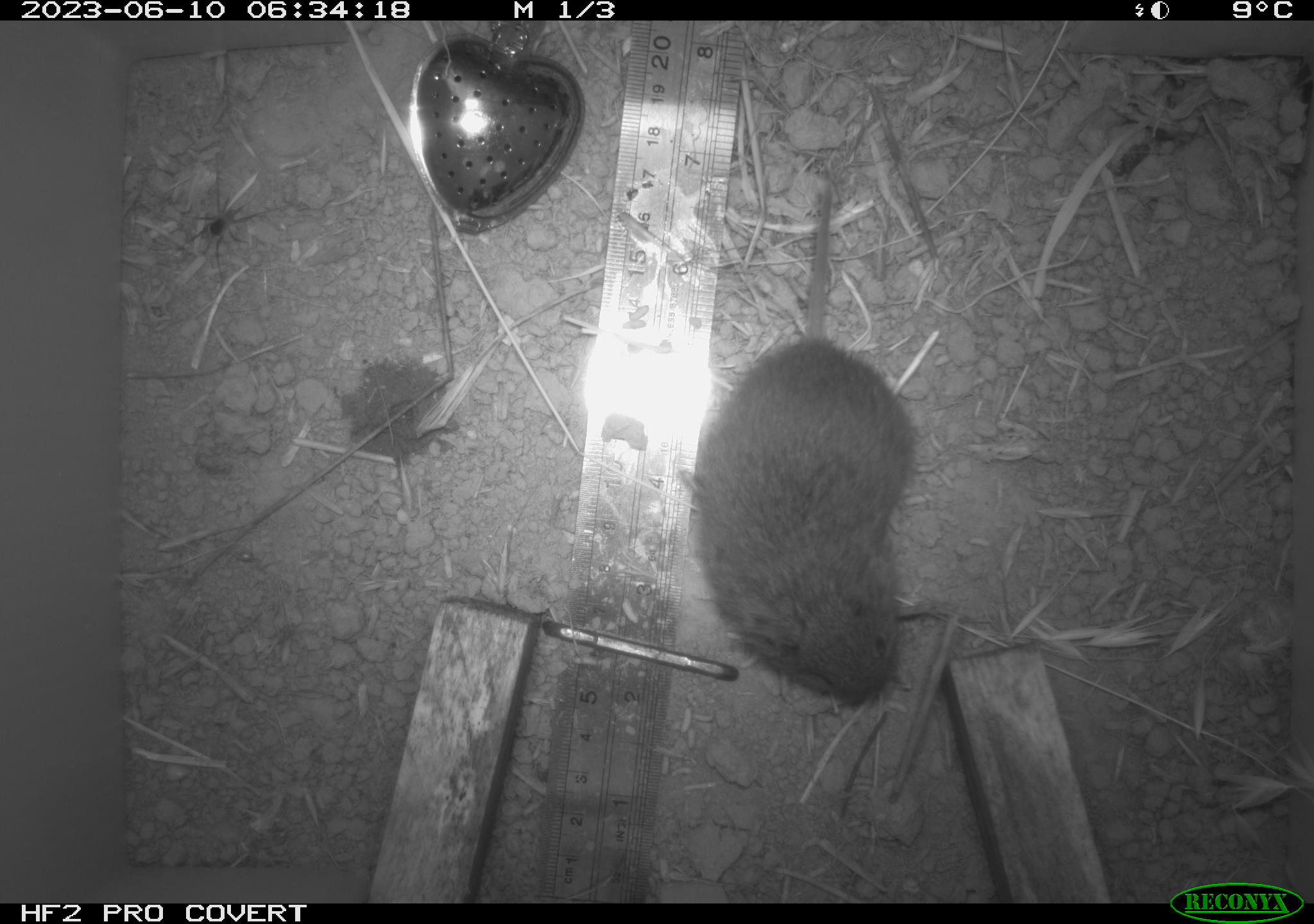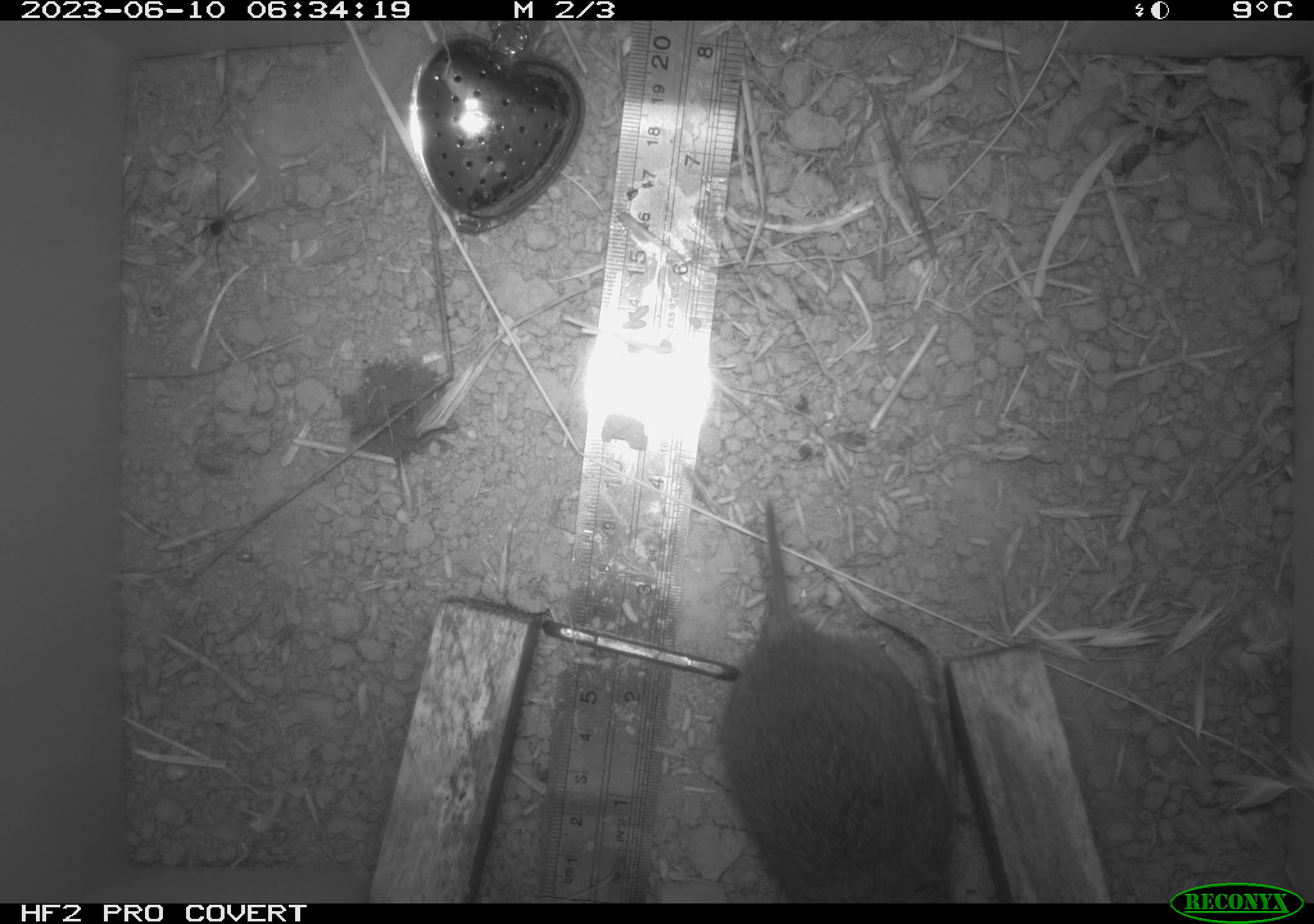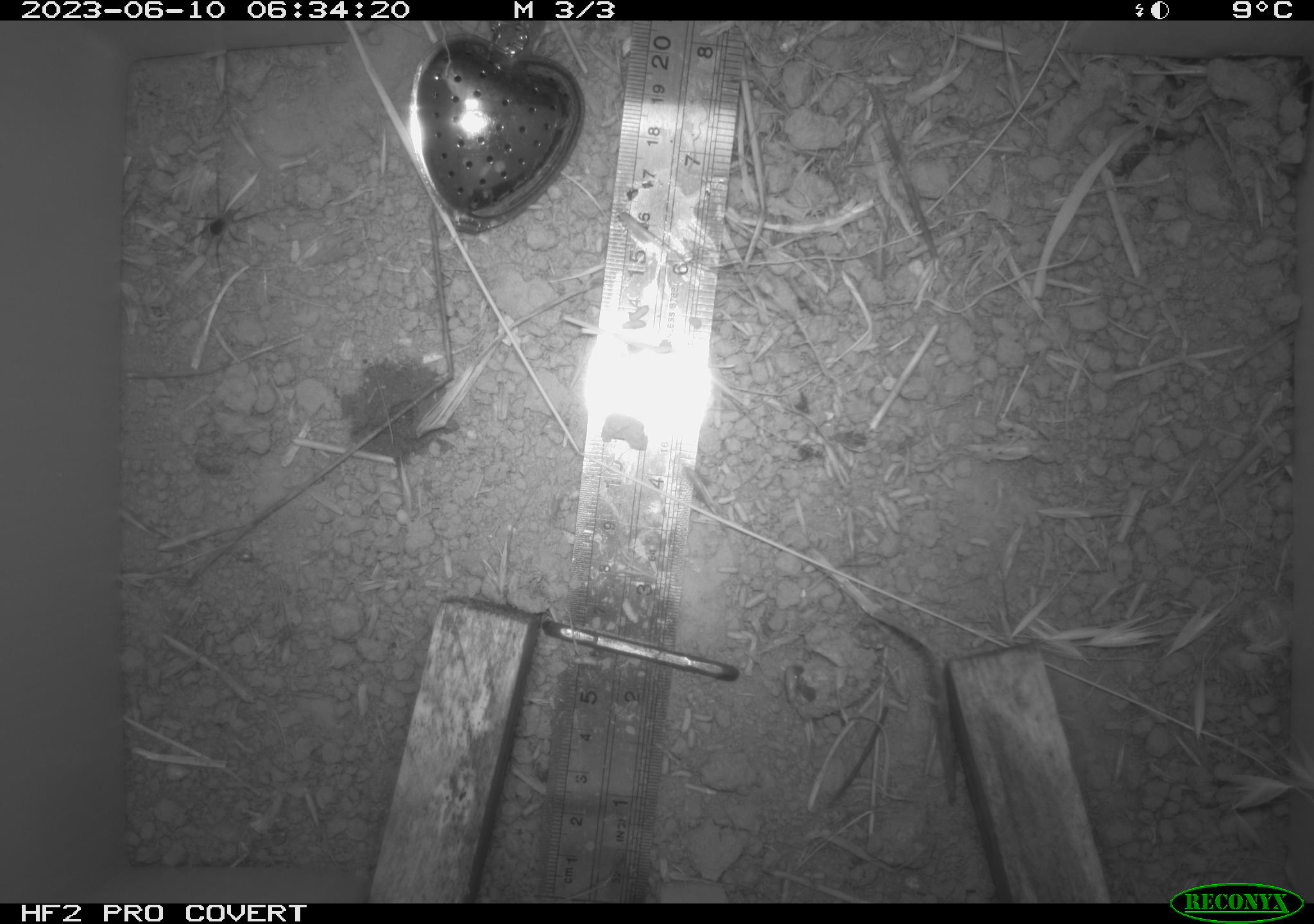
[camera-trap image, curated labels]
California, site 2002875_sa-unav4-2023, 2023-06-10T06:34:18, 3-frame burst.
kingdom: Animalia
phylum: Chordata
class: Mammalia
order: Rodentia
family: Cricetidae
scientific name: Arvicolinae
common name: voles, lemmings, and muskrats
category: arvicolinae subfamily